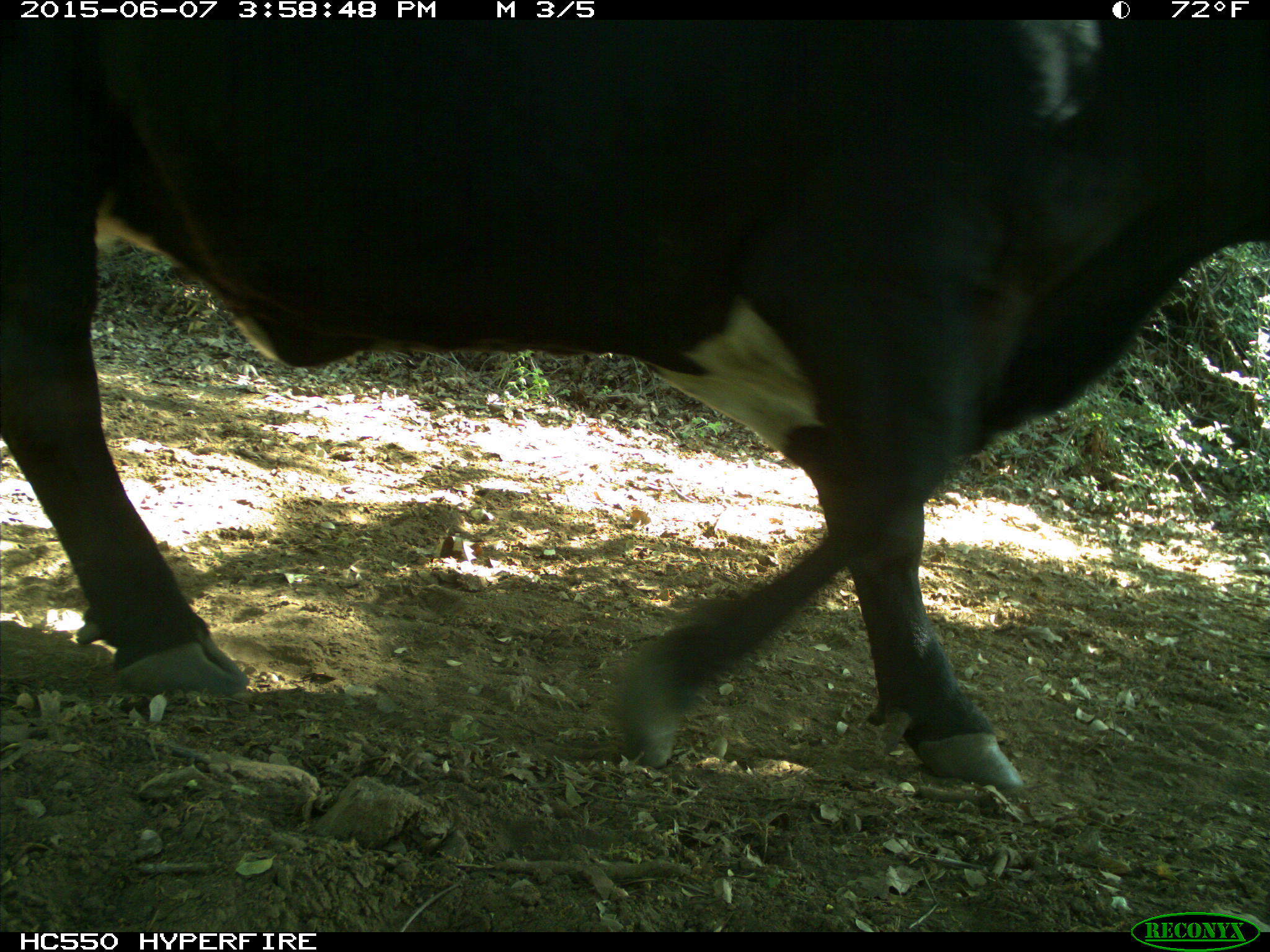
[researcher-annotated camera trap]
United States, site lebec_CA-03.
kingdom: Animalia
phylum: Chordata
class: Mammalia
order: Artiodactyla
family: Bovidae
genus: Bos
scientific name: Bos taurus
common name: domestic cow